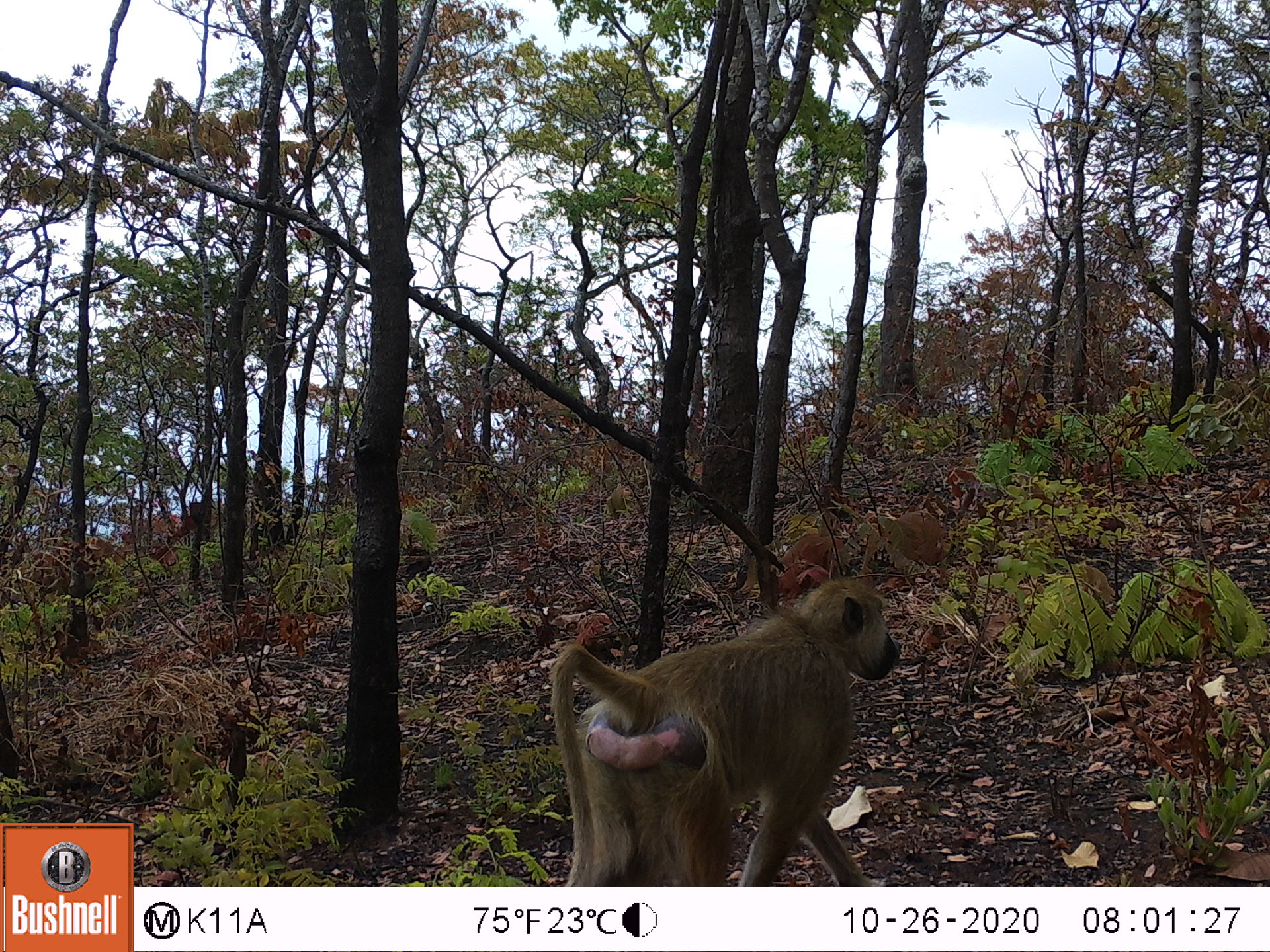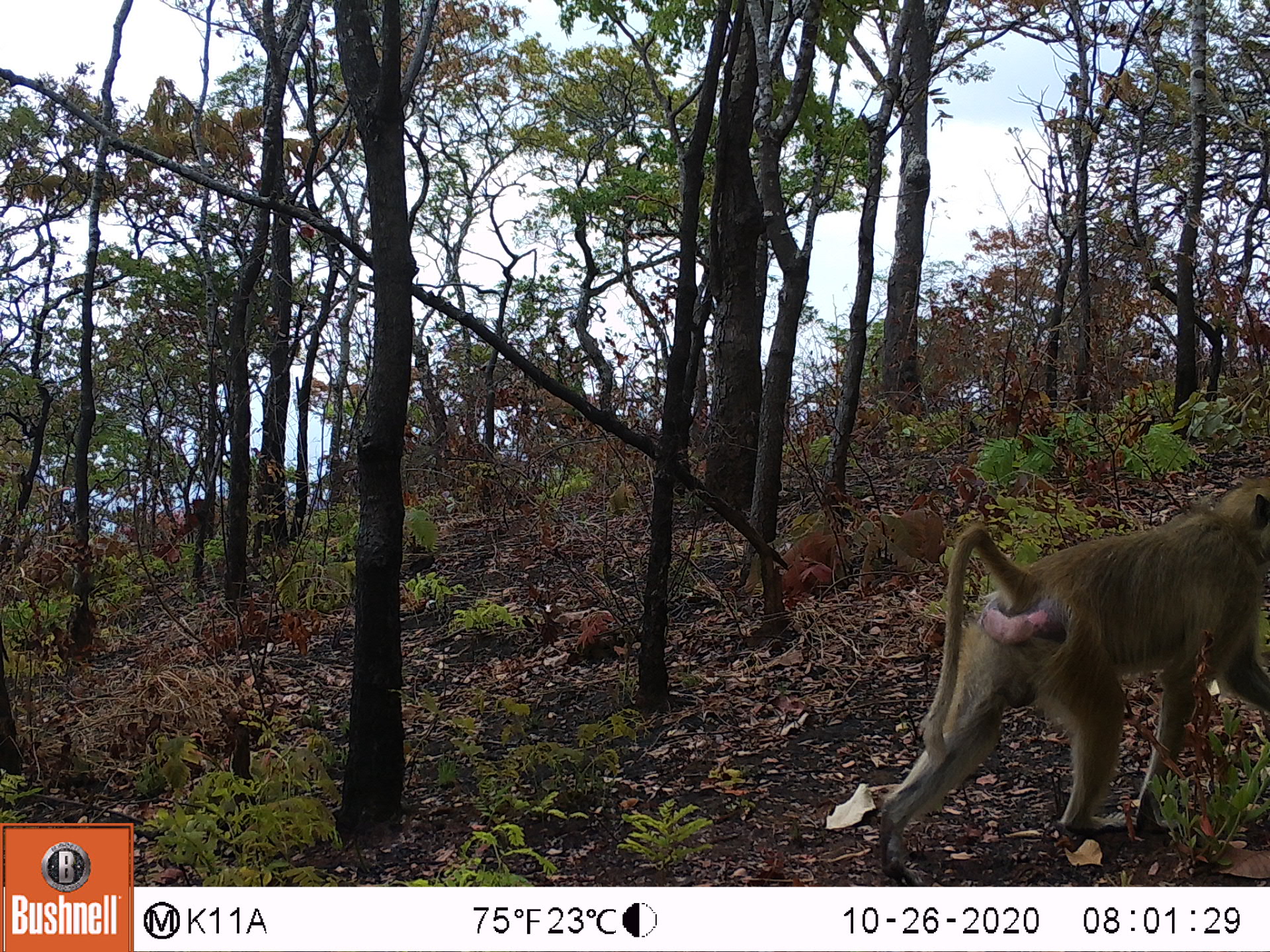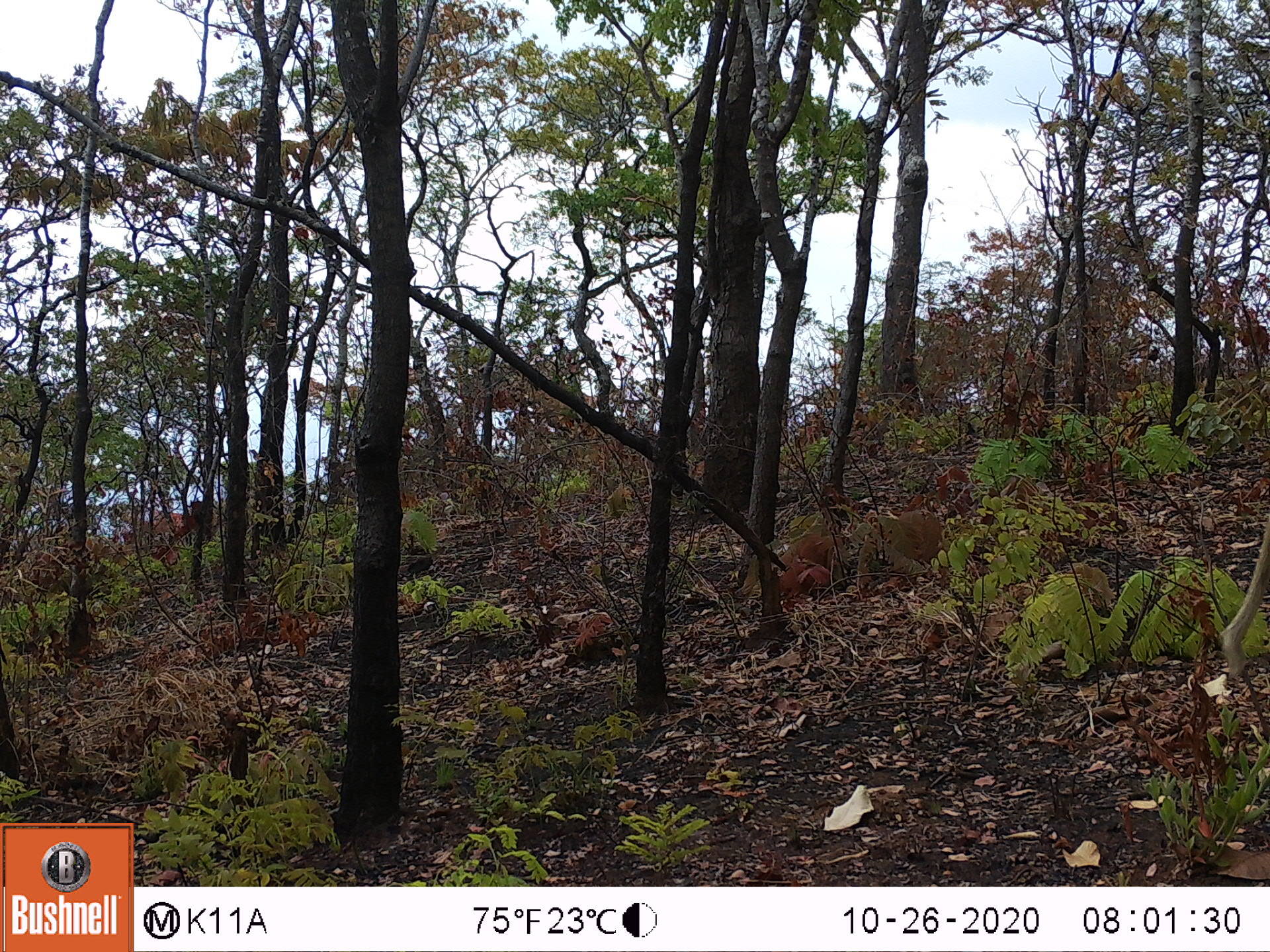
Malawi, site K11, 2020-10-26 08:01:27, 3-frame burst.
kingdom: Animalia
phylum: Chordata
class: Mammalia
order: Primates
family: Cercopithecidae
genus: Papio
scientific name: Papio cynocephalus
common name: yellow baboon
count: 1